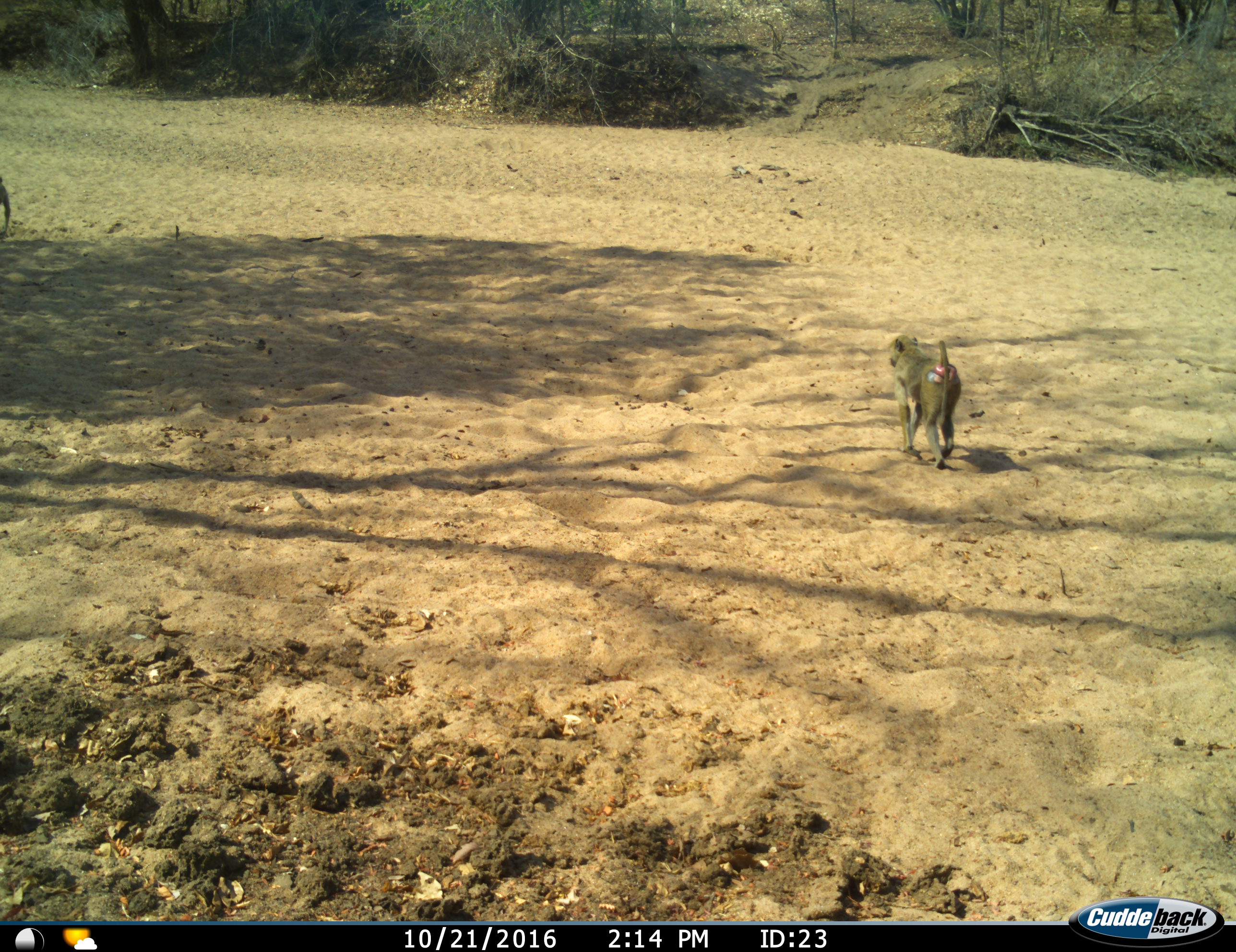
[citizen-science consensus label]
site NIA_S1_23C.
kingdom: Animalia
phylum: Chordata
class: Mammalia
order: Primates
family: Cercopithecidae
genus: Papio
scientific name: Papio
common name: baboon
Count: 1.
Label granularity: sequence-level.